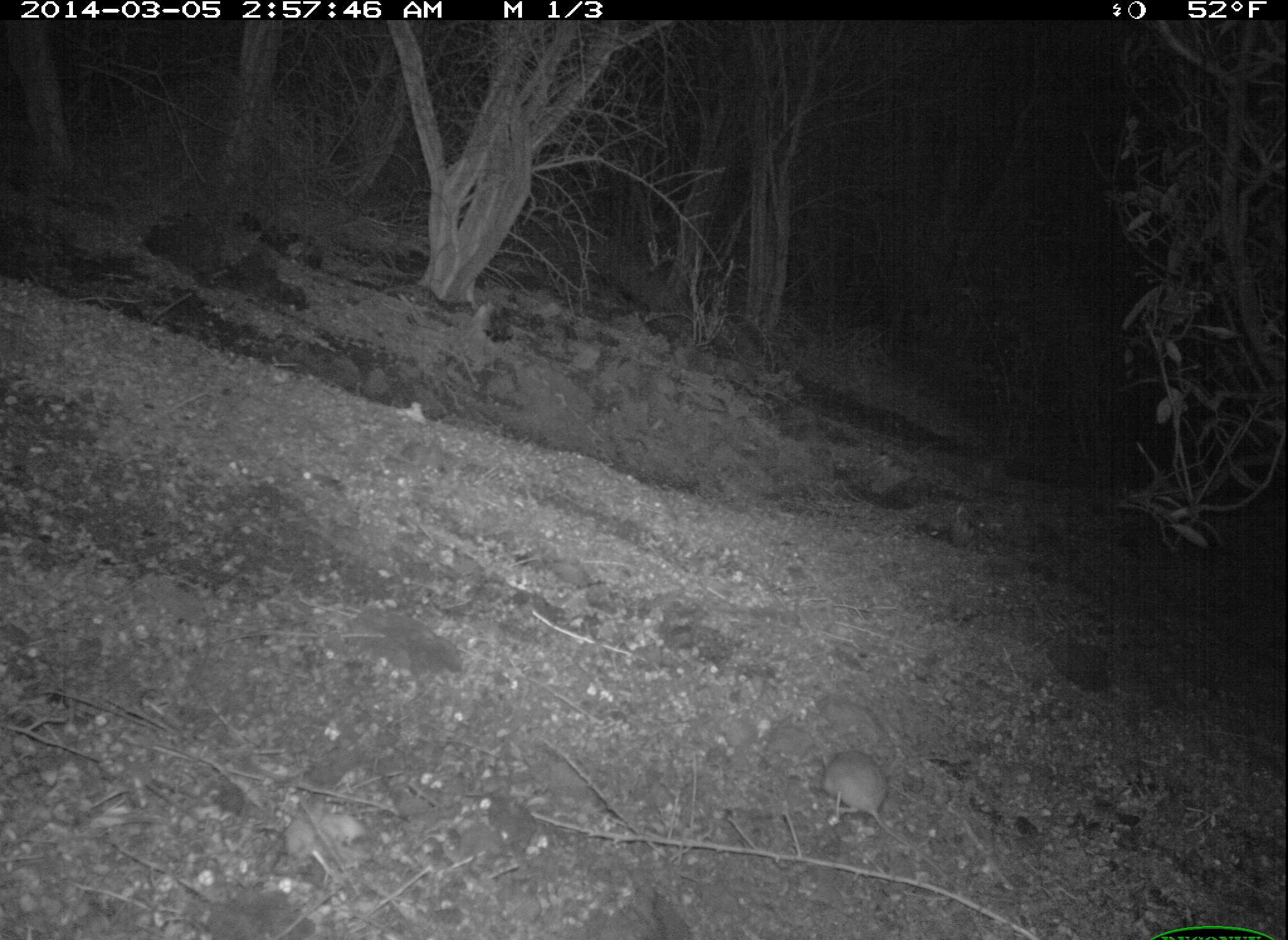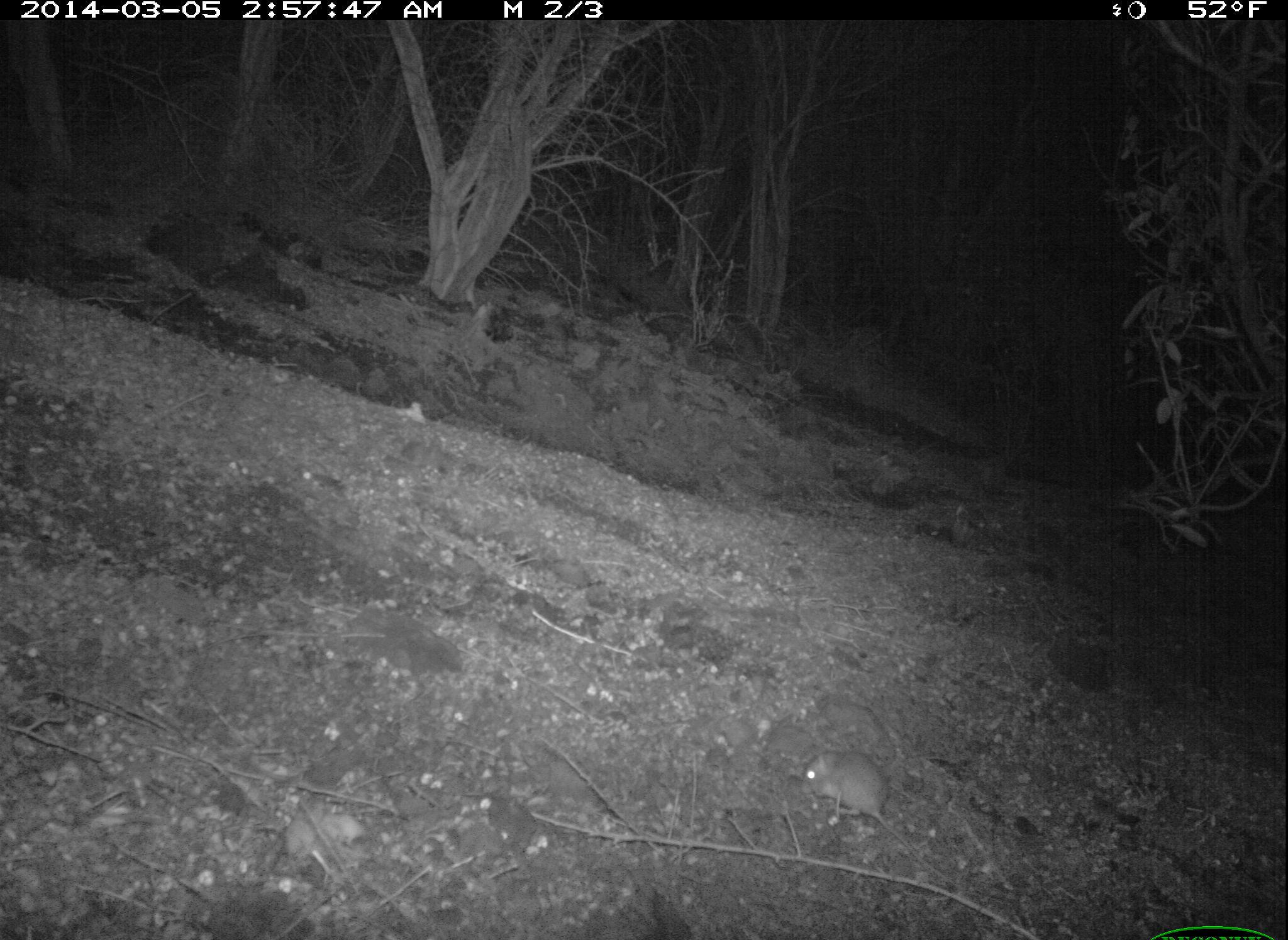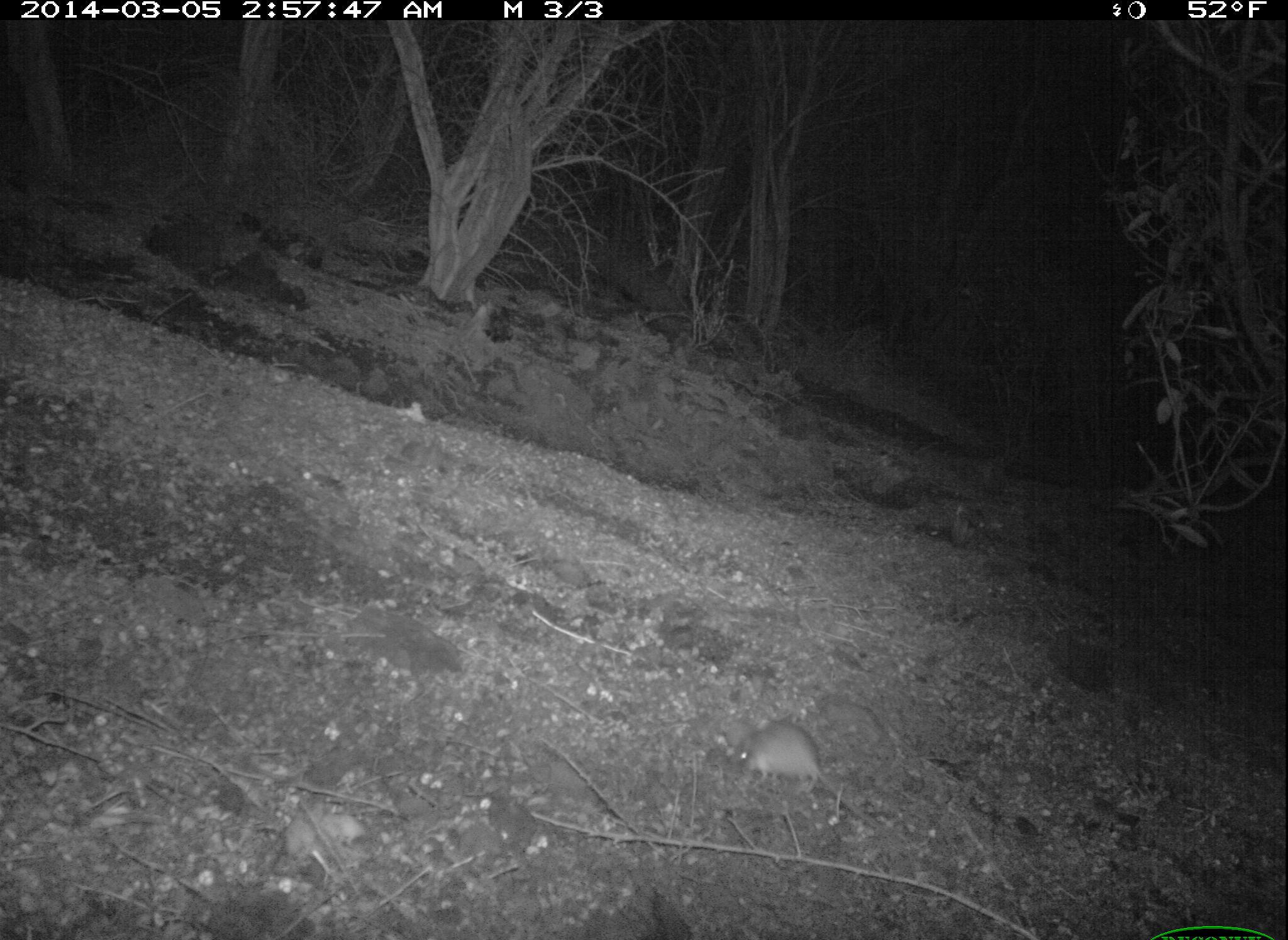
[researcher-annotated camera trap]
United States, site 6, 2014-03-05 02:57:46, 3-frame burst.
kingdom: Animalia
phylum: Chordata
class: Mammalia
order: Rodentia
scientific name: Rodentia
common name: rodent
Rodent (Rodentia).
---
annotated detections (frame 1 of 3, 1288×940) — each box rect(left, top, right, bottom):
rodent: rect(815, 748, 954, 880)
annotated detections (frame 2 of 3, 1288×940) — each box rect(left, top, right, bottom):
rodent: rect(799, 748, 972, 894)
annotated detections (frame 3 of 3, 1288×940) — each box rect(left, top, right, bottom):
rodent: rect(724, 722, 913, 853)